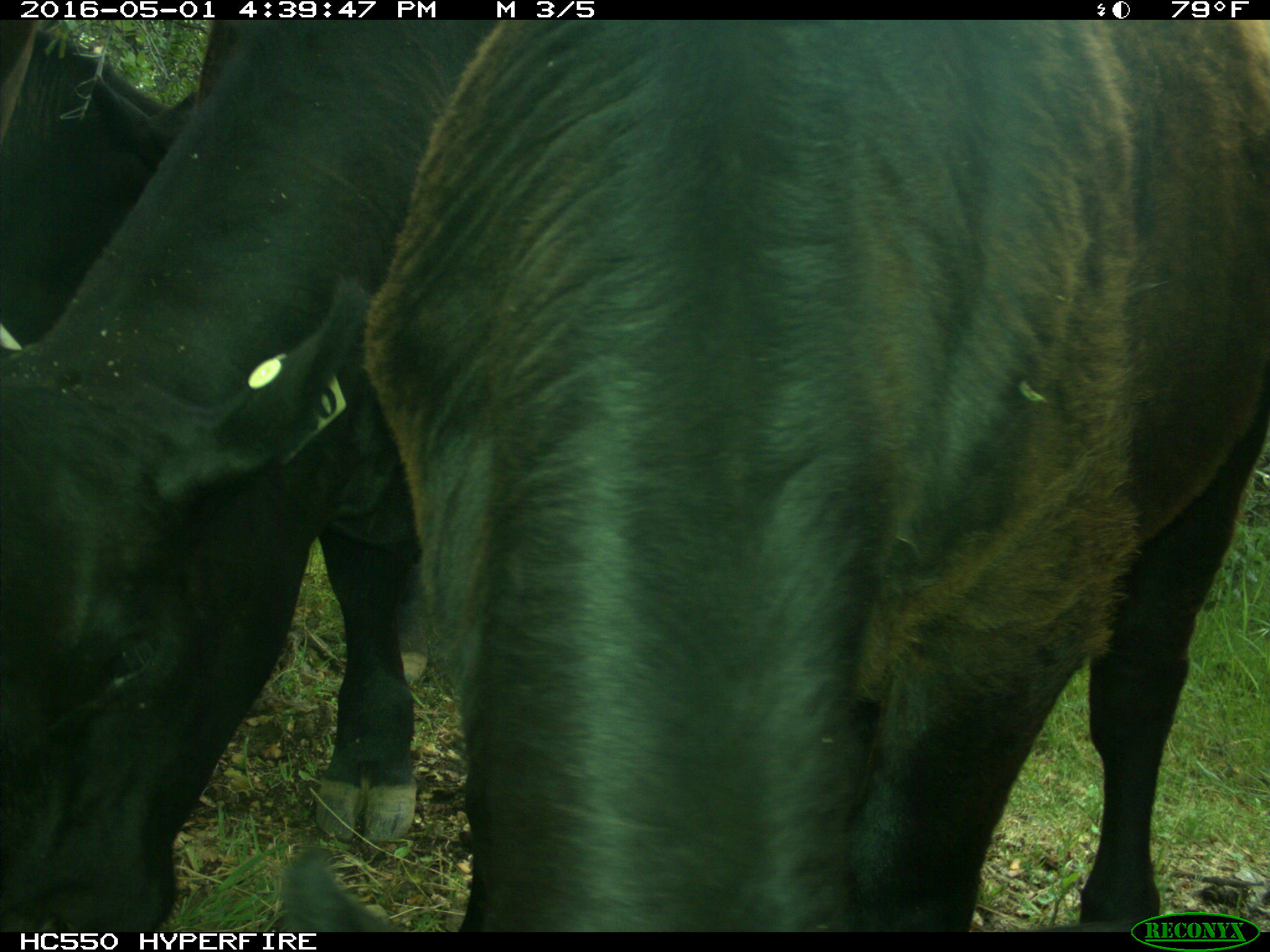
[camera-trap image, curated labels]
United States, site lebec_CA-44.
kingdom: Animalia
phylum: Chordata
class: Mammalia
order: Artiodactyla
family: Bovidae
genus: Bos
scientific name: Bos taurus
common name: domestic cow